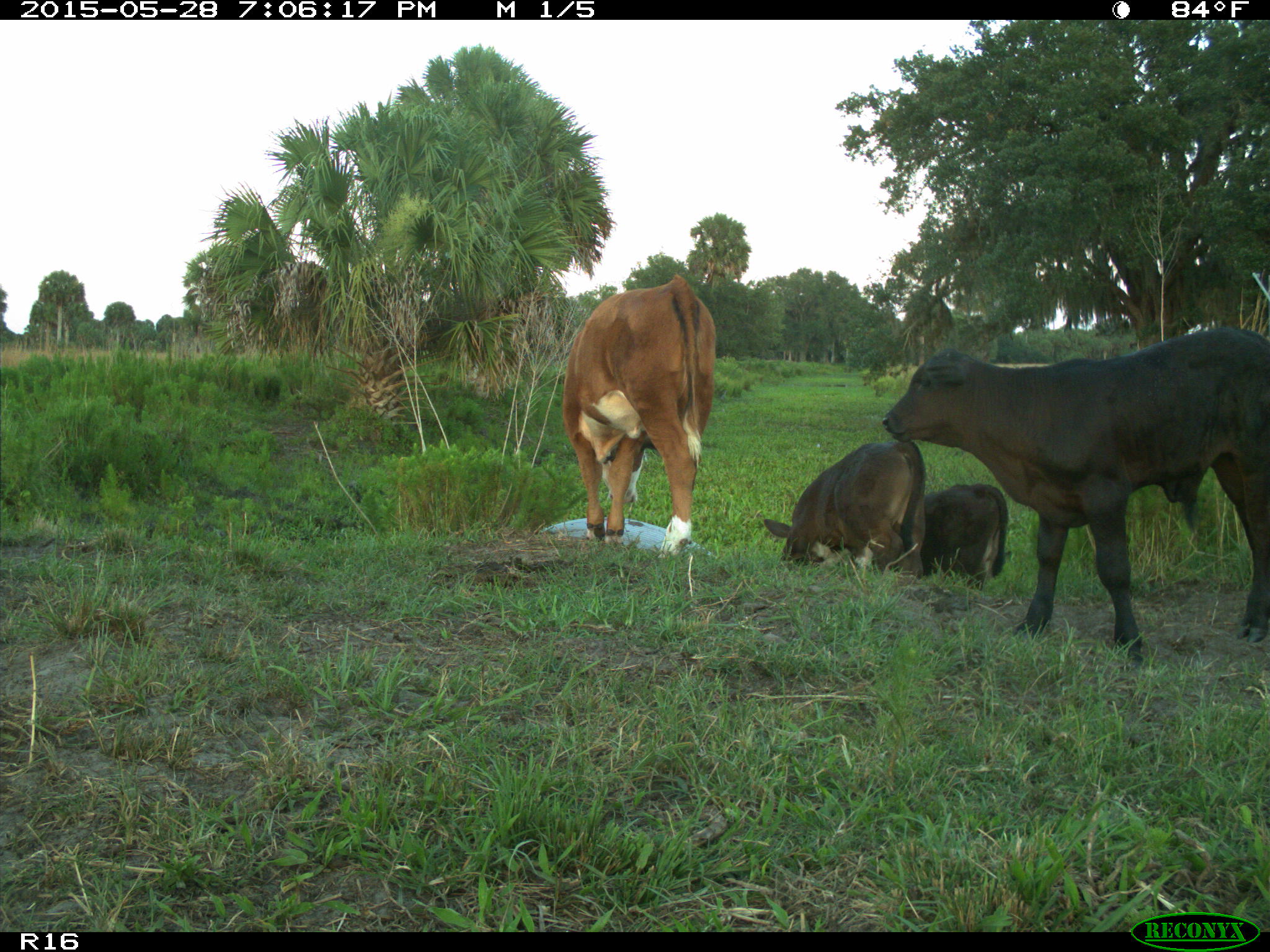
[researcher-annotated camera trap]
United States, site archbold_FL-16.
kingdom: Animalia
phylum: Chordata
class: Mammalia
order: Artiodactyla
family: Bovidae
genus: Bos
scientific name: Bos taurus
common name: domestic cow